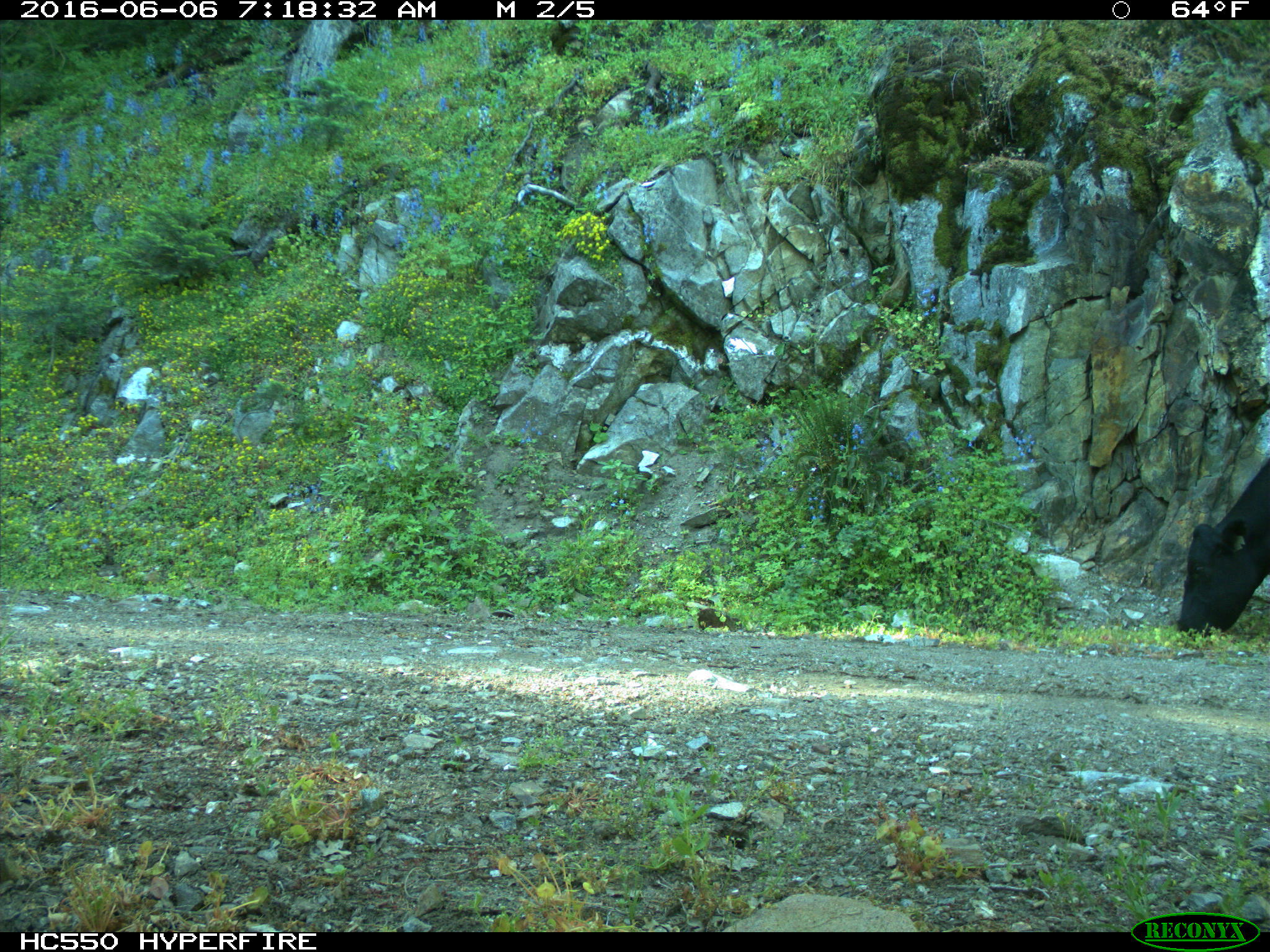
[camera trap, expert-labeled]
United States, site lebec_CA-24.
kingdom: Animalia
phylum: Chordata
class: Mammalia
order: Artiodactyla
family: Bovidae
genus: Bos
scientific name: Bos taurus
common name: domestic cow